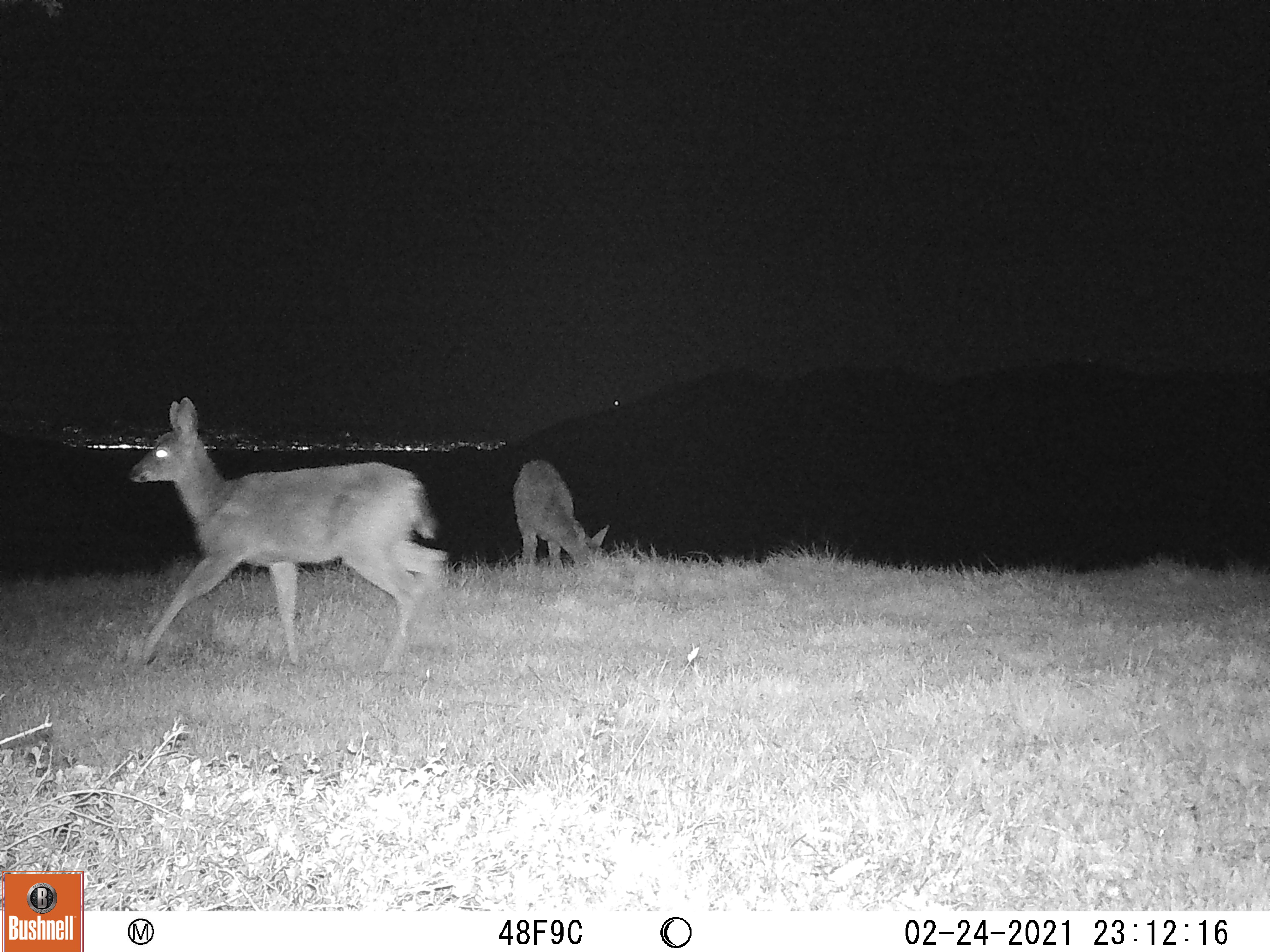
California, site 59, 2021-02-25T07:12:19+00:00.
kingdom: Animalia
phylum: Chordata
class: Mammalia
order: Artiodactyla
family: Cervidae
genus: Odocoileus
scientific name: Odocoileus hemionus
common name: mule deer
Mule deer (Odocoileus hemionus).